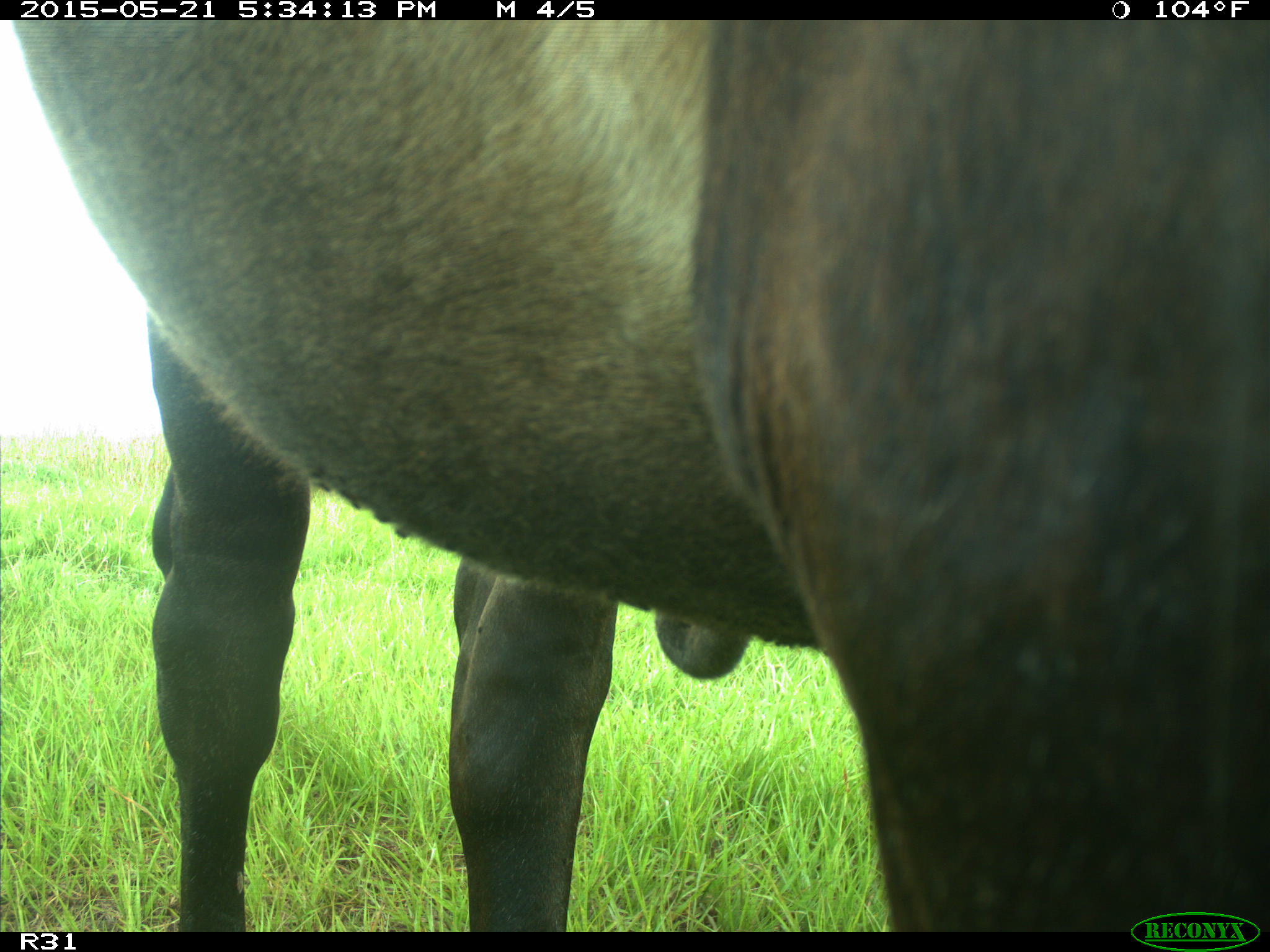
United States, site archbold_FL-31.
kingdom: Animalia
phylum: Chordata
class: Mammalia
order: Artiodactyla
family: Bovidae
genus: Bos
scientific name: Bos taurus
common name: domestic cow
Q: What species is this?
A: Bos taurus (domestic cow).